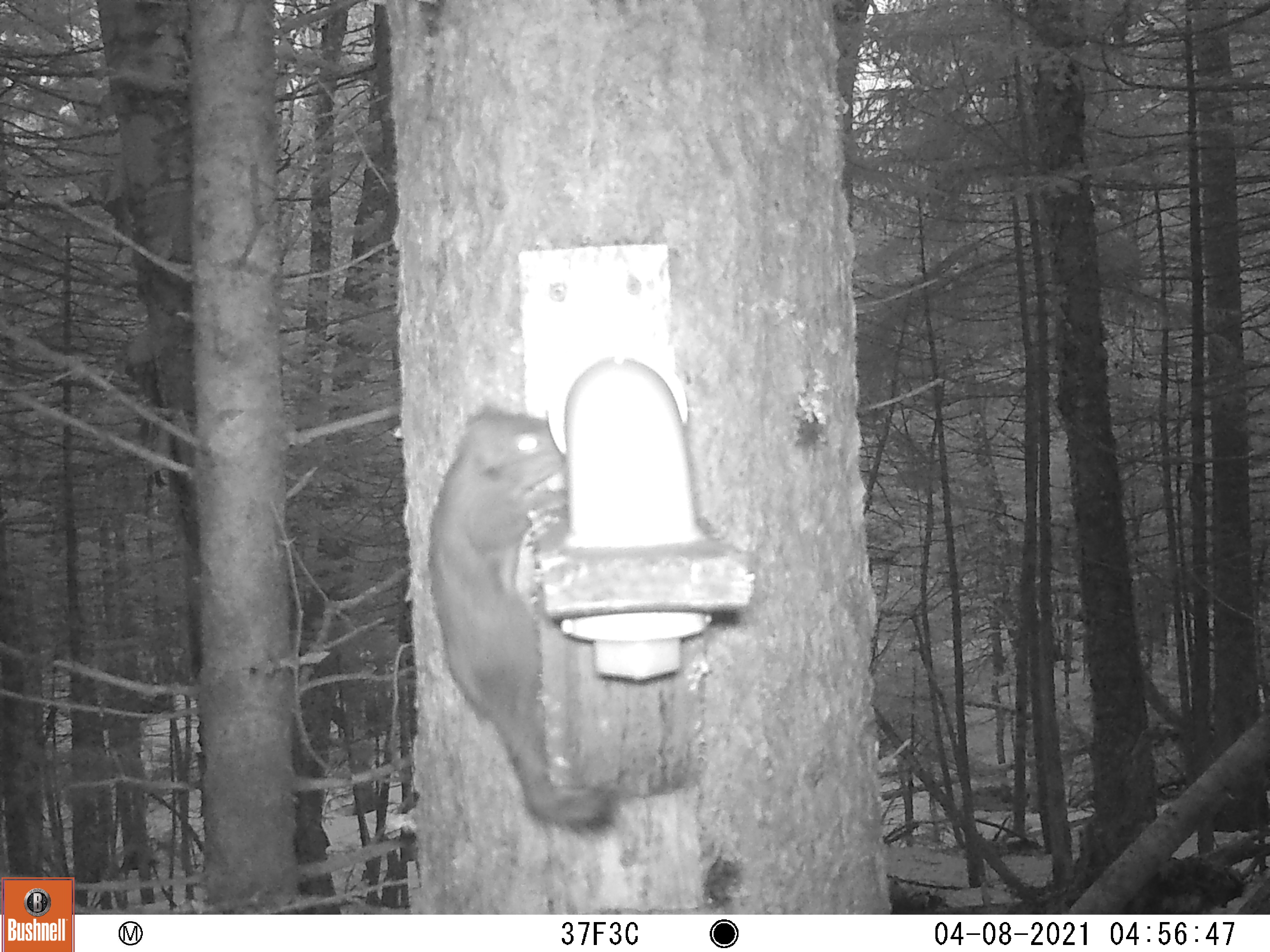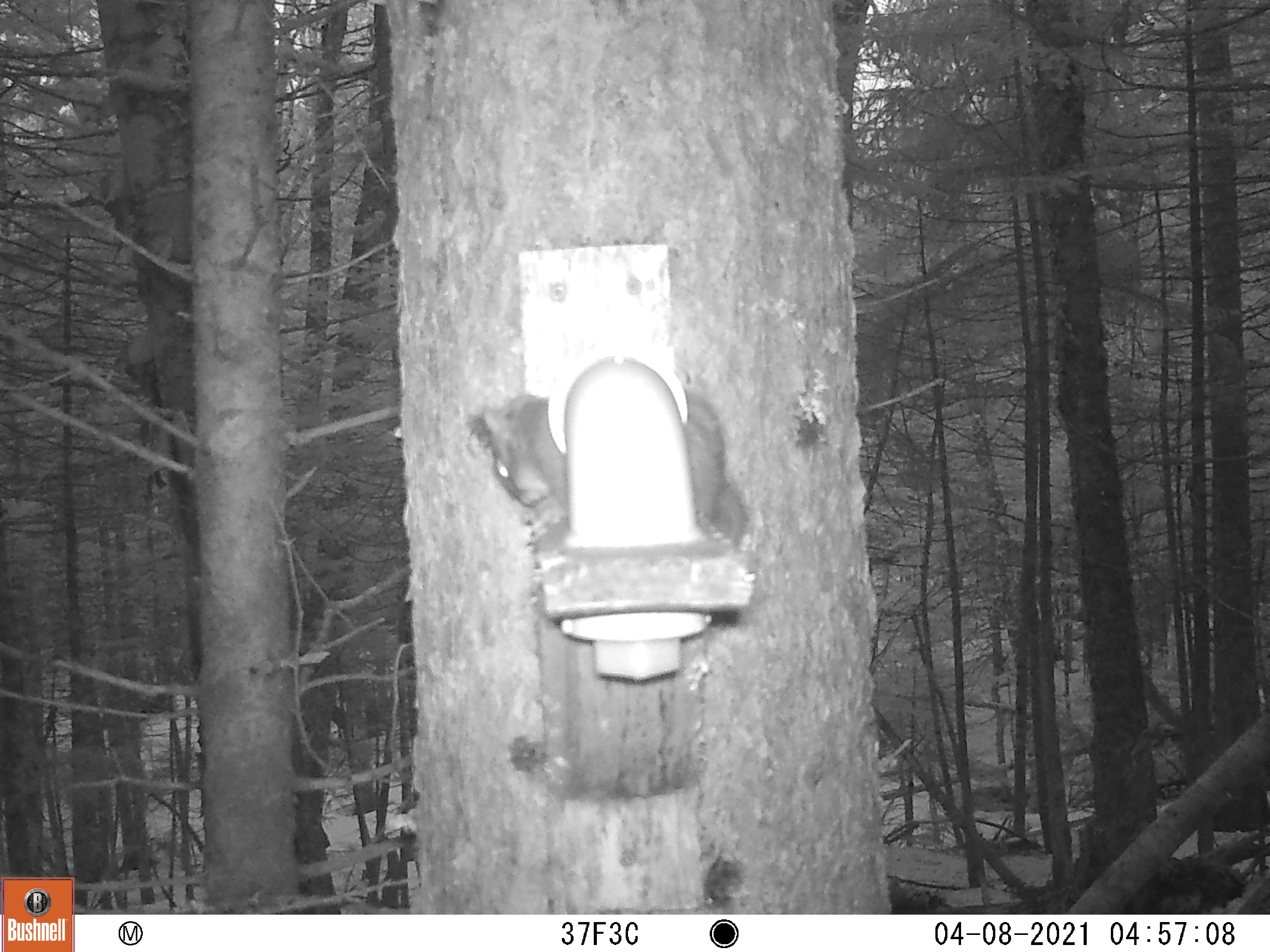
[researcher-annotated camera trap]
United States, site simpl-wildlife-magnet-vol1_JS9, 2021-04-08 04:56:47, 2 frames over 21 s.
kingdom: Animalia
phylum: Chordata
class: Mammalia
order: Rodentia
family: Sciuridae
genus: Tamiasciurus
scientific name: Tamiasciurus hudsonicus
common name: red squirrel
Red squirrel (Tamiasciurus hudsonicus).